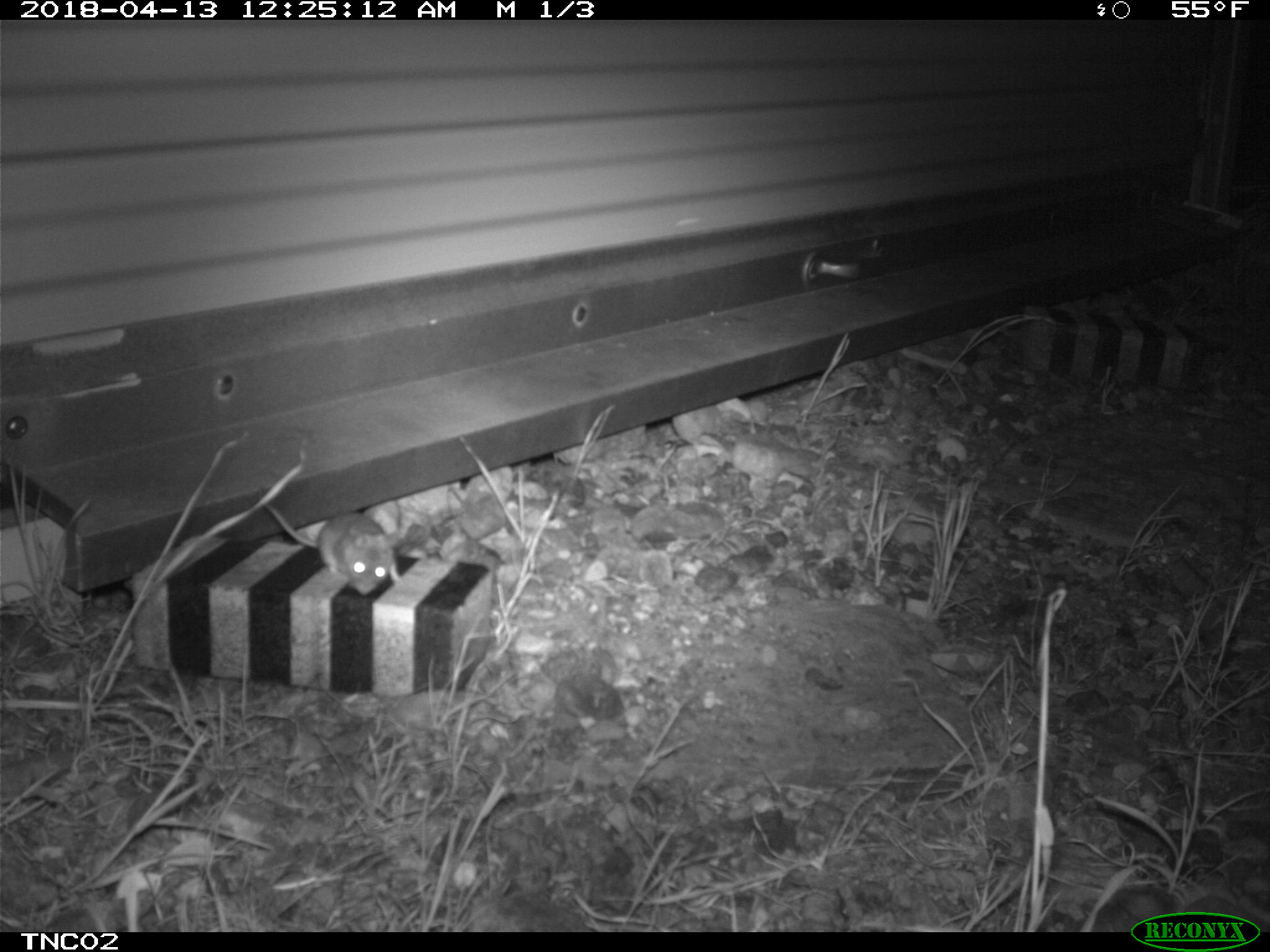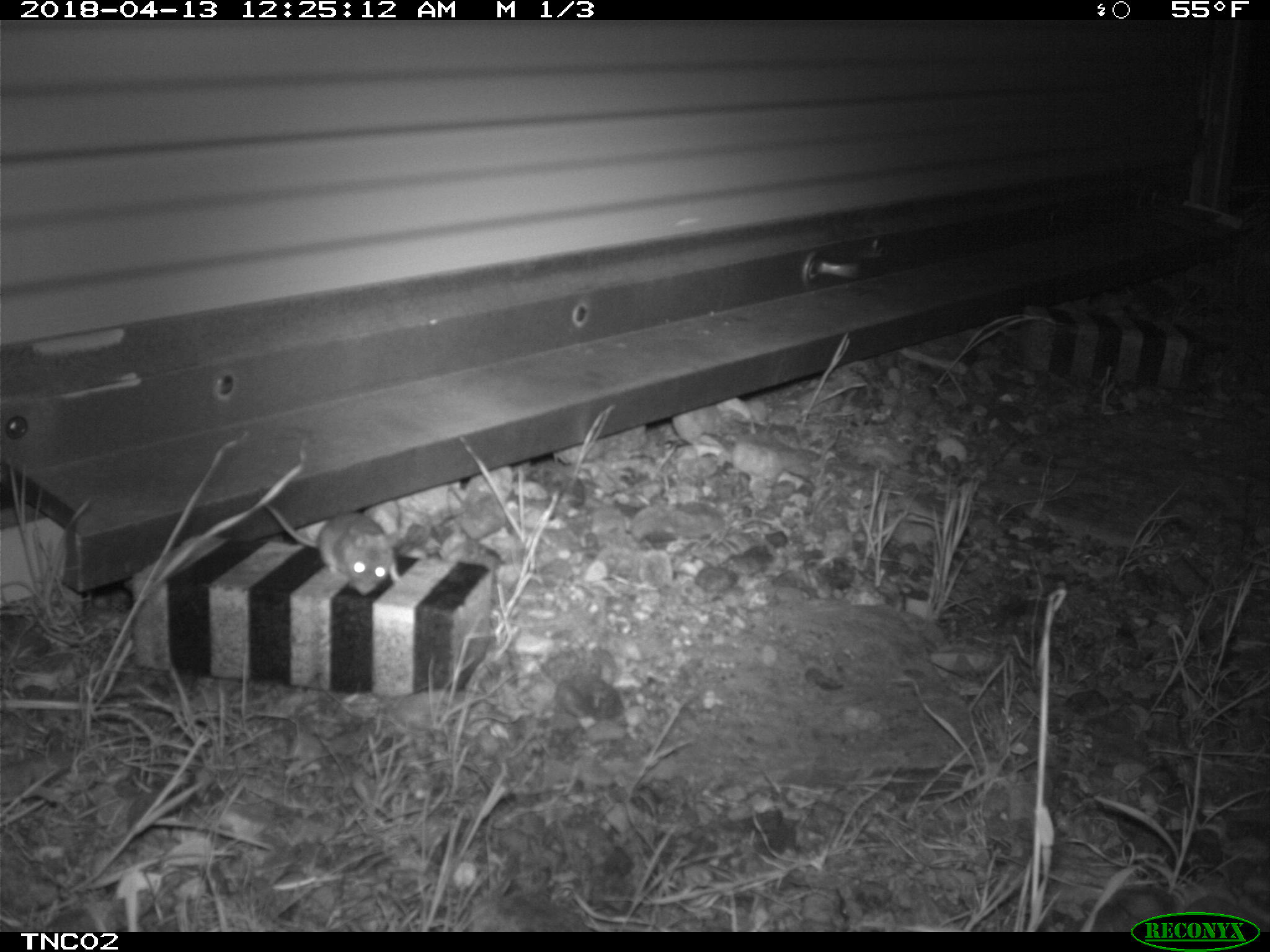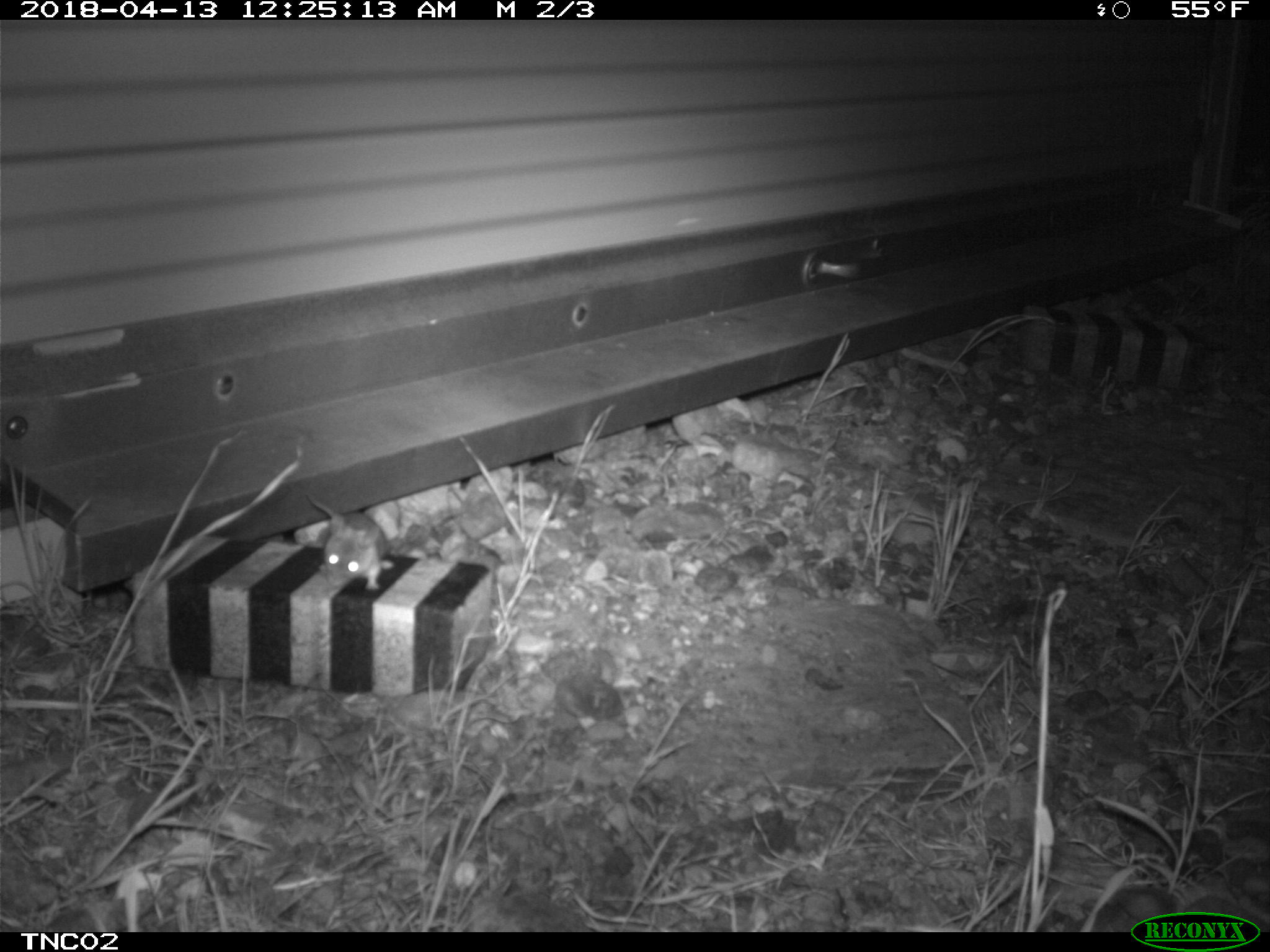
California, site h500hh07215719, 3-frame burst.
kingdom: Animalia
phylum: Chordata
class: Mammalia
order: Rodentia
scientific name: Rodentia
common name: rodent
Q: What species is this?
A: Rodent (Rodentia).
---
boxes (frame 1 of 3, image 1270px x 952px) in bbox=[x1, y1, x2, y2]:
rodent: bbox=[257, 485, 401, 594]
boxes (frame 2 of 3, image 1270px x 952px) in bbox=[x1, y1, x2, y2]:
rodent: bbox=[257, 494, 402, 596]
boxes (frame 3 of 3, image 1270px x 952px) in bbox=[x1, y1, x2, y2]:
rodent: bbox=[306, 493, 388, 589]